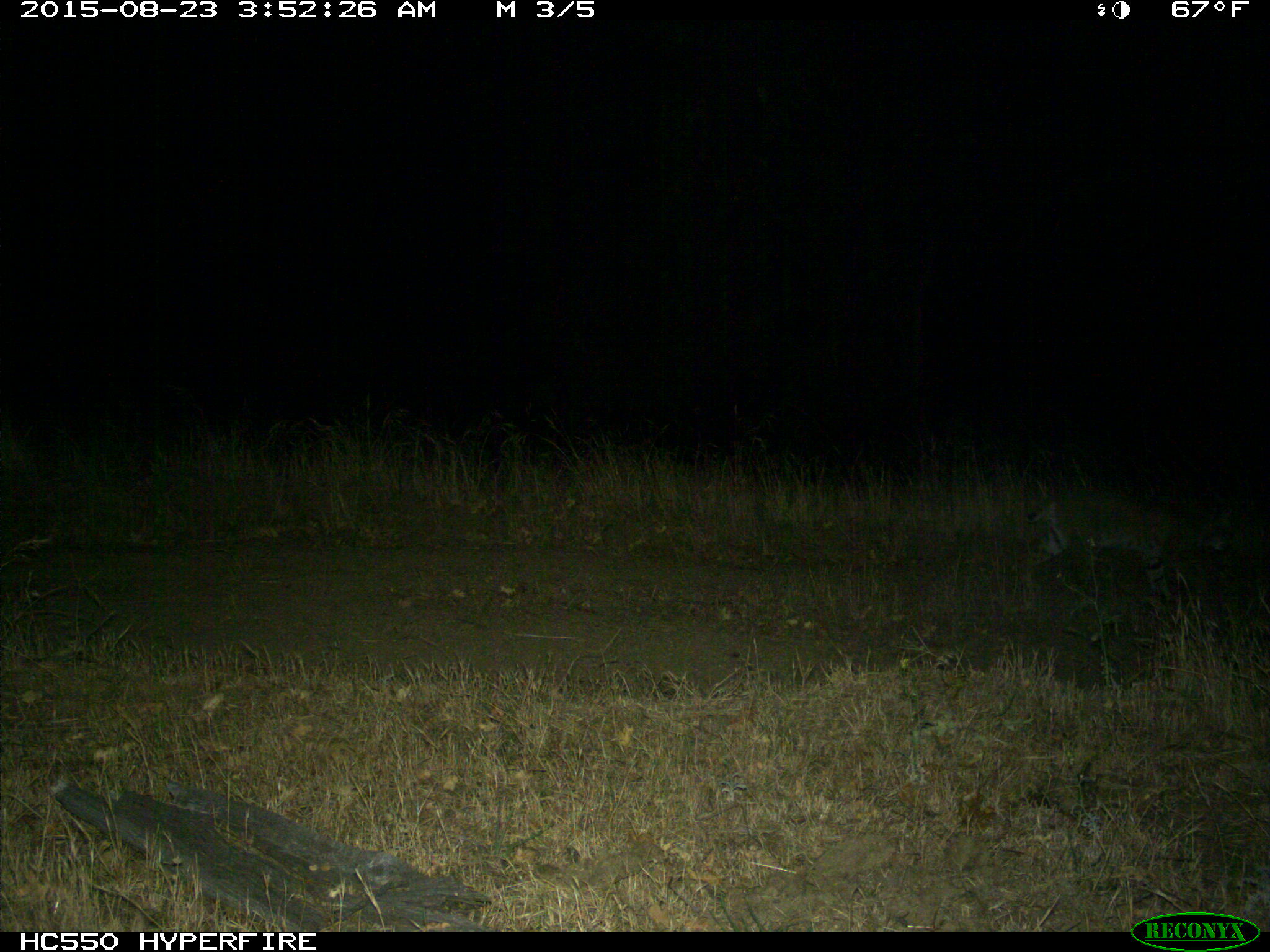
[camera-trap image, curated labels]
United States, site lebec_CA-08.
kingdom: Animalia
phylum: Chordata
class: Mammalia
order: Carnivora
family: Felidae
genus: Lynx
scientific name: Lynx rufus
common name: bobcat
Lynx rufus (bobcat).